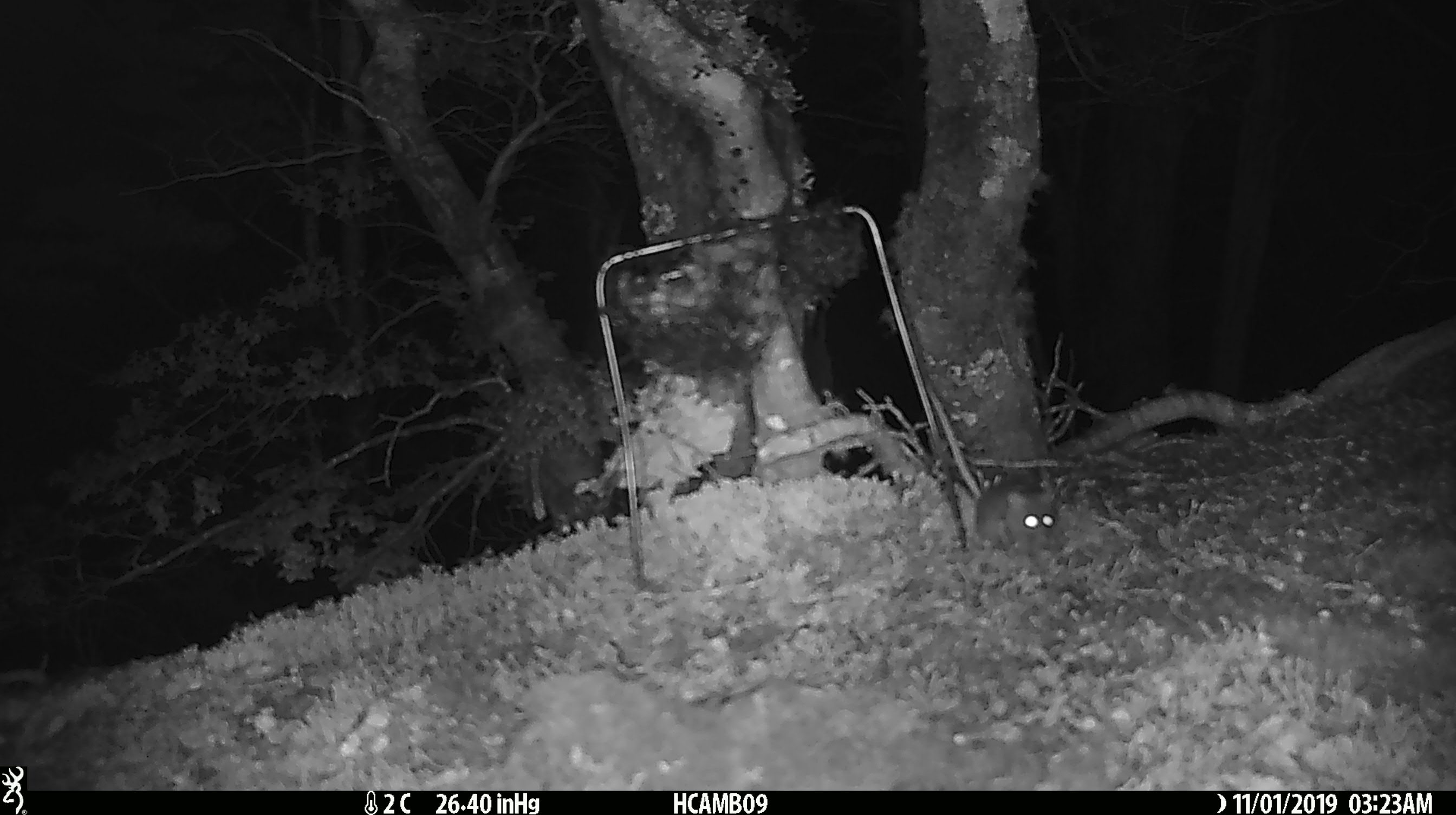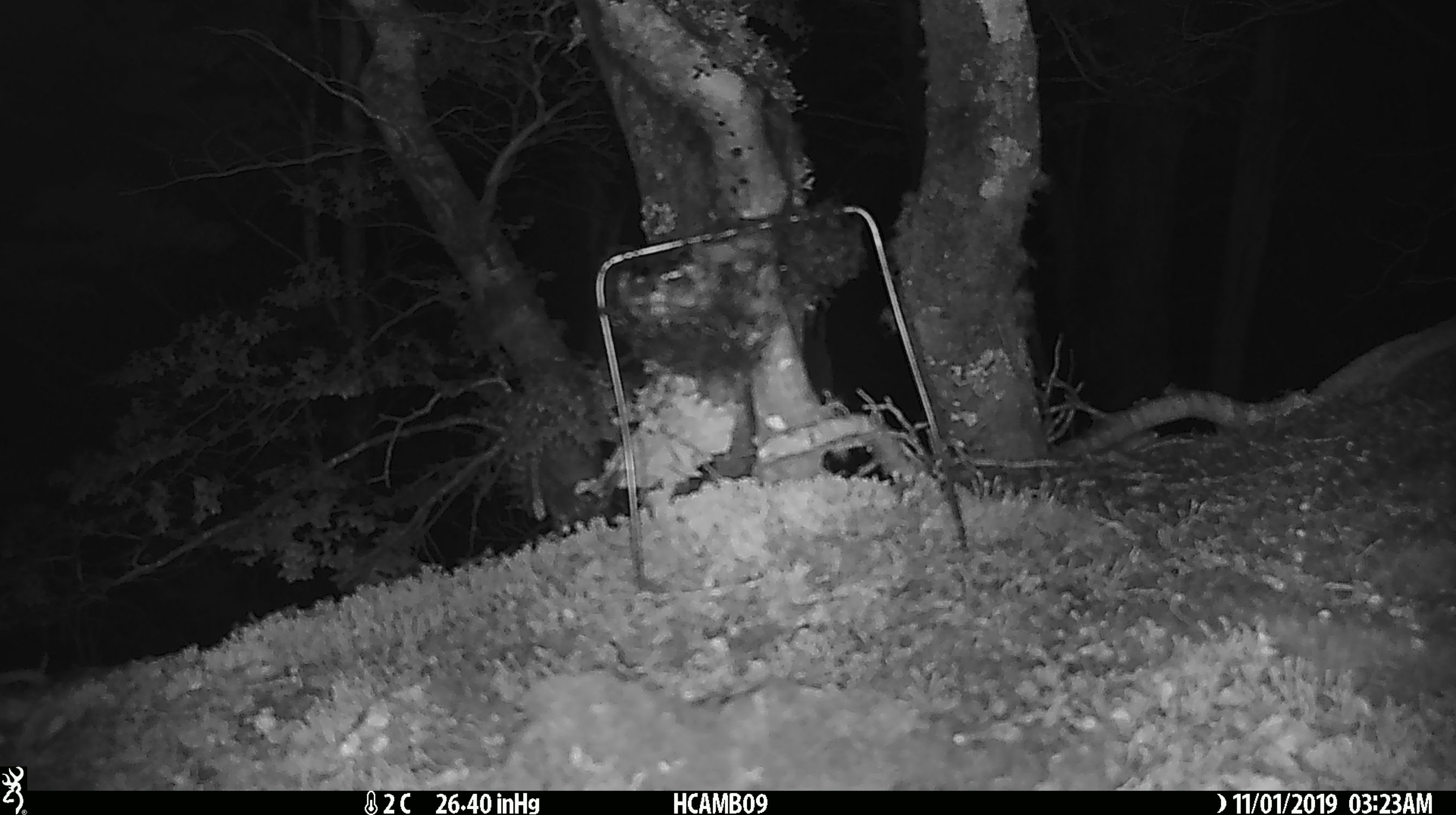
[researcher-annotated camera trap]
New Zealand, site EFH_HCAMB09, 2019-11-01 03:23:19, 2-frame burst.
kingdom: Animalia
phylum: Chordata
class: Mammalia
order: Rodentia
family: Muridae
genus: Mus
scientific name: Mus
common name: mouse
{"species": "mouse (Mus)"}